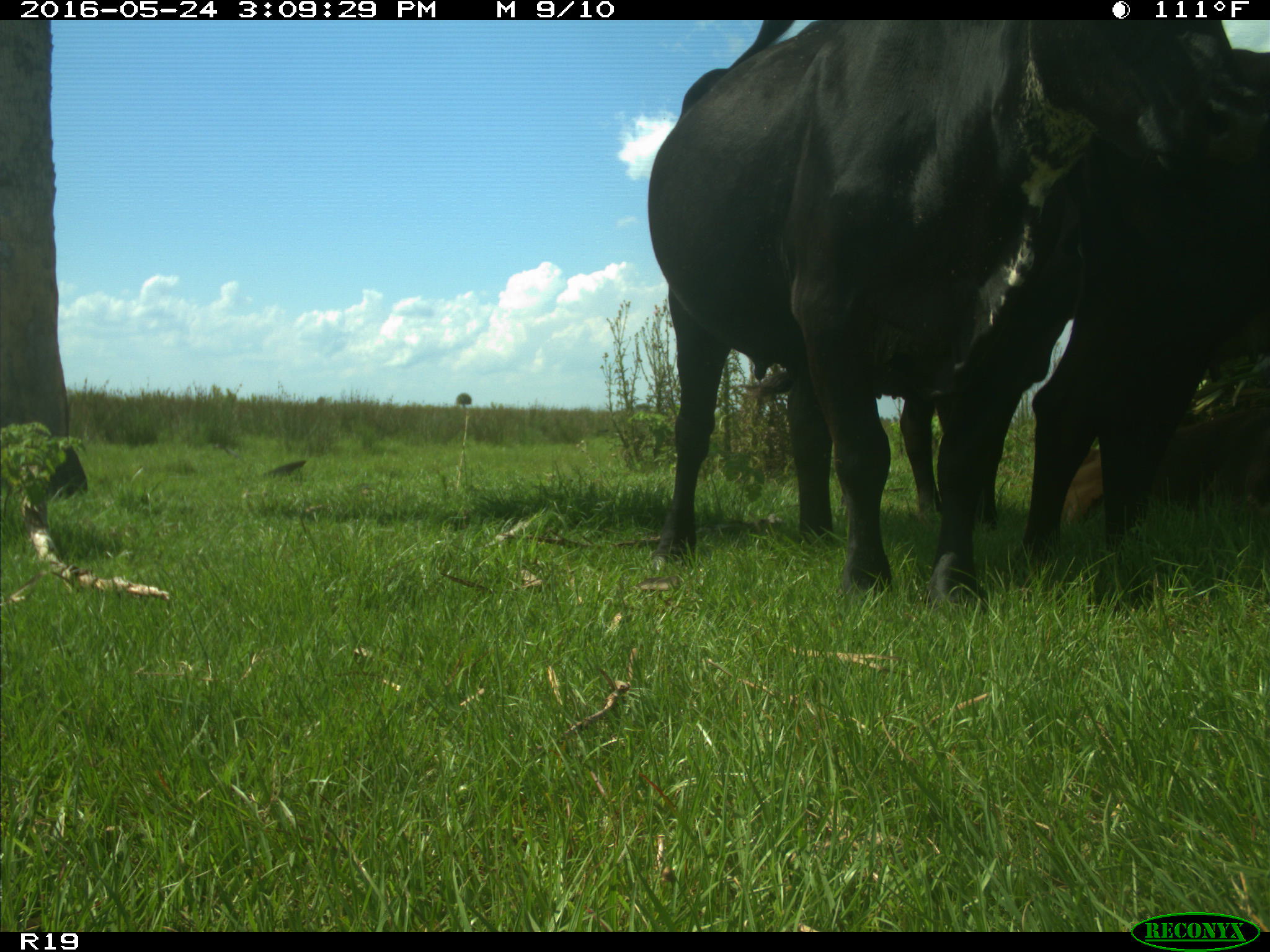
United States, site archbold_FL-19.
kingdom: Animalia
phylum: Chordata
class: Mammalia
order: Artiodactyla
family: Bovidae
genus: Bos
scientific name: Bos taurus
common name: domestic cow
Bos taurus (domestic cow).